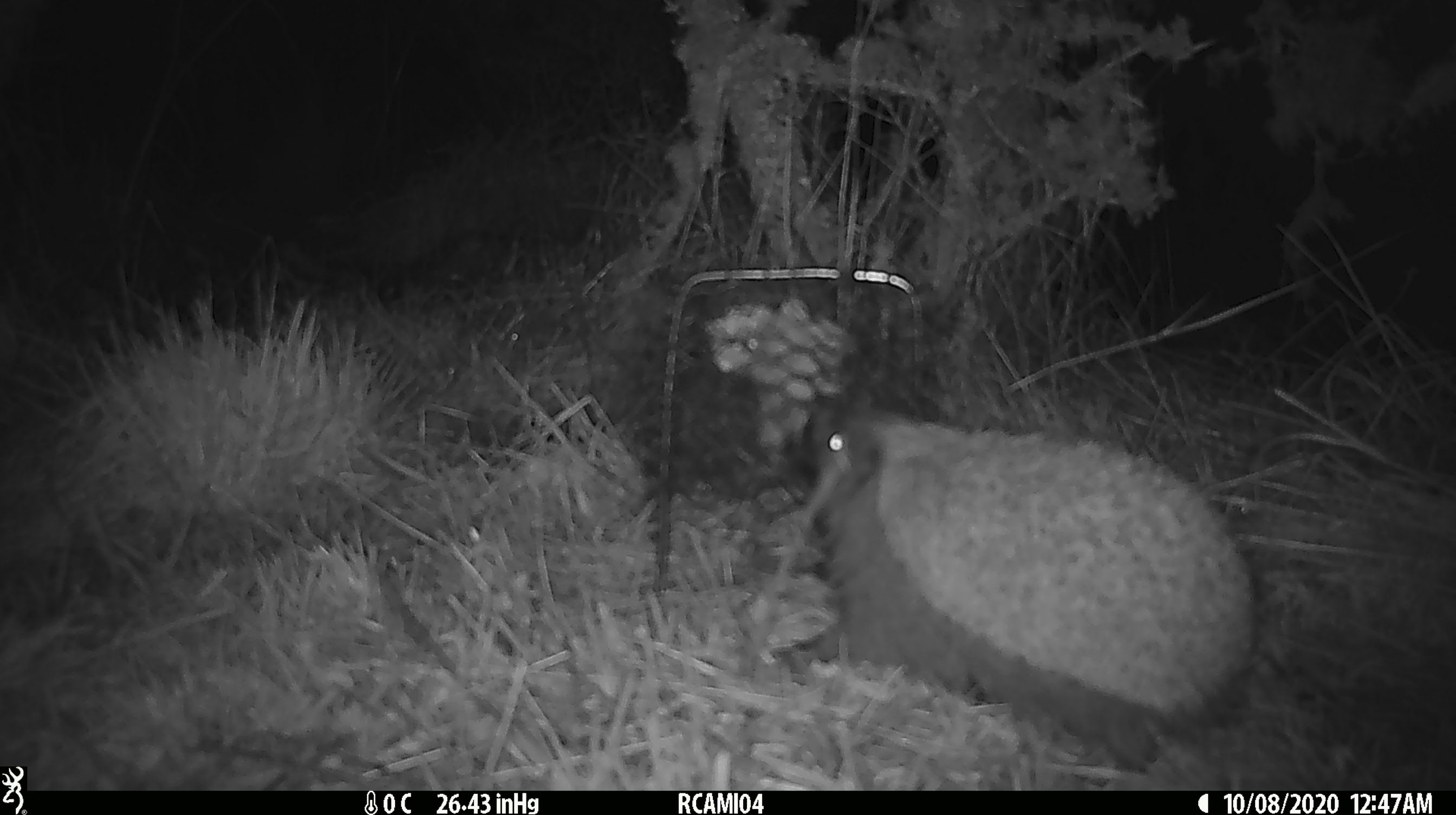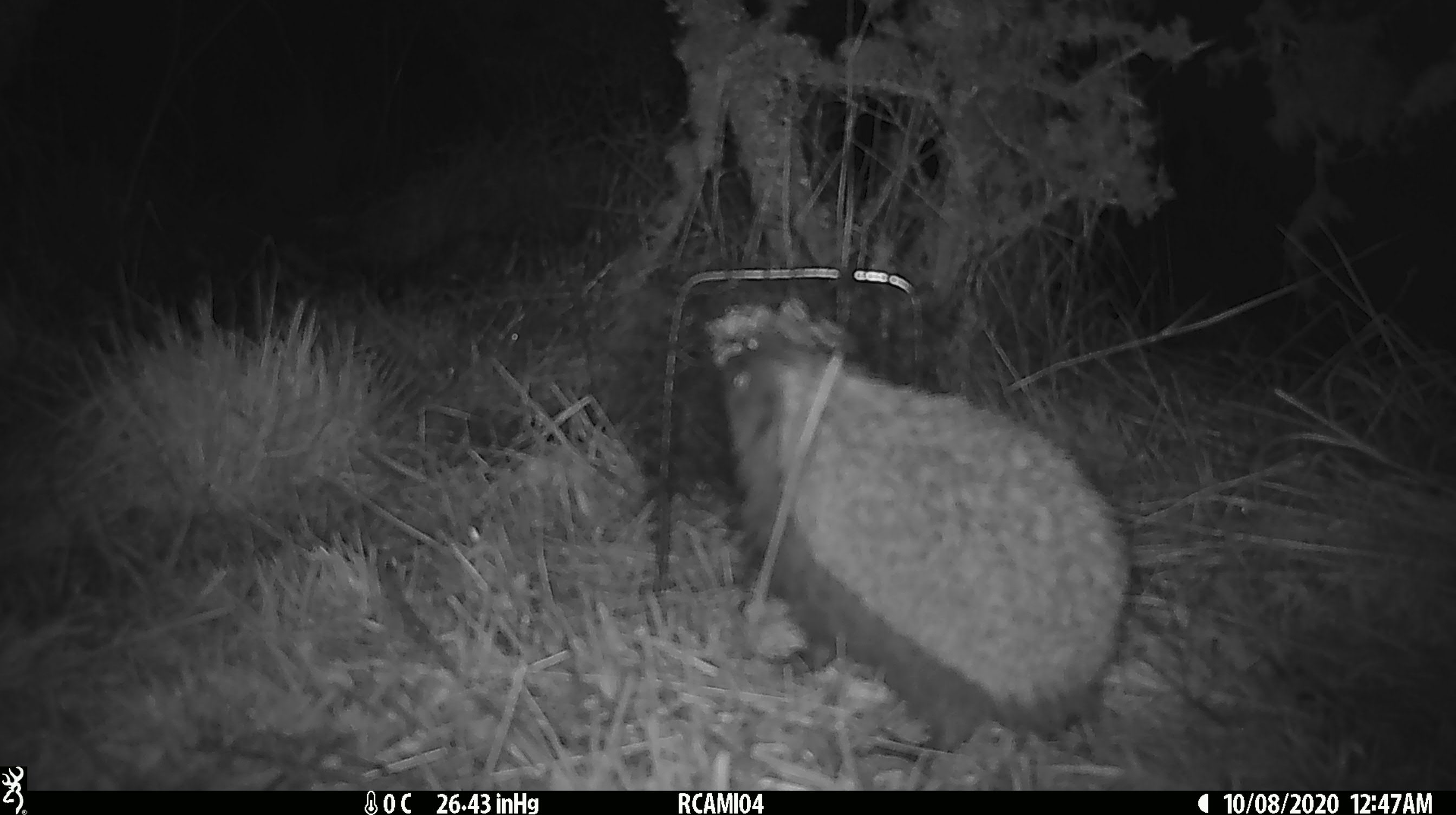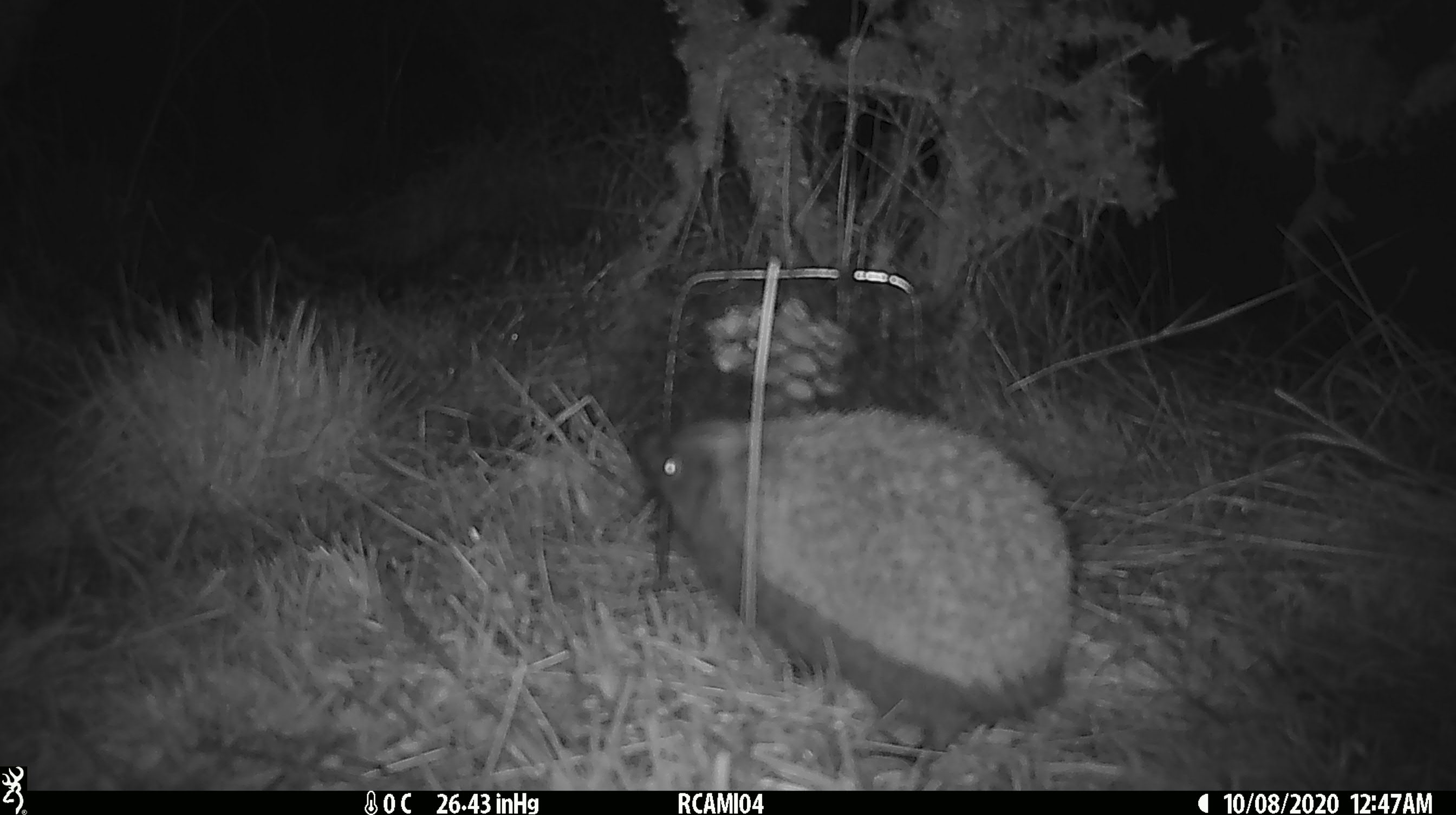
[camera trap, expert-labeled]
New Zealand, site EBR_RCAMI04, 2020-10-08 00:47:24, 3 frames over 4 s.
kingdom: Animalia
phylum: Chordata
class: Mammalia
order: Eulipotyphla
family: Erinaceidae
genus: Erinaceus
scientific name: Erinaceus europaeus europaeus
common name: european hedgehog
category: hedgehog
Hedgehog (european hedgehog) (Erinaceus europaeus europaeus).